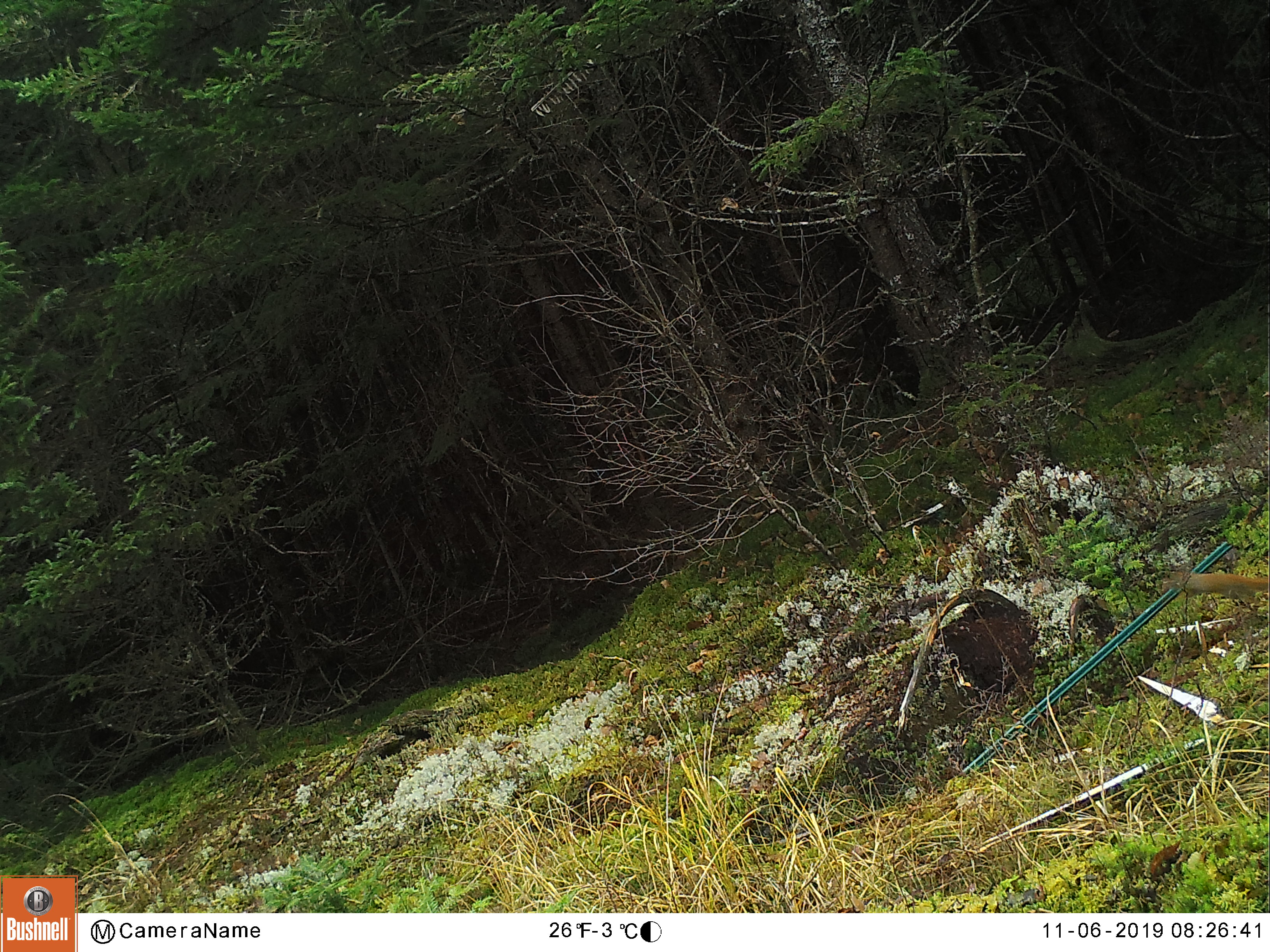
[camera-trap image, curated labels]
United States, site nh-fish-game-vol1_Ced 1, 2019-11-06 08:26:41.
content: unidentified animal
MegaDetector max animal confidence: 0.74